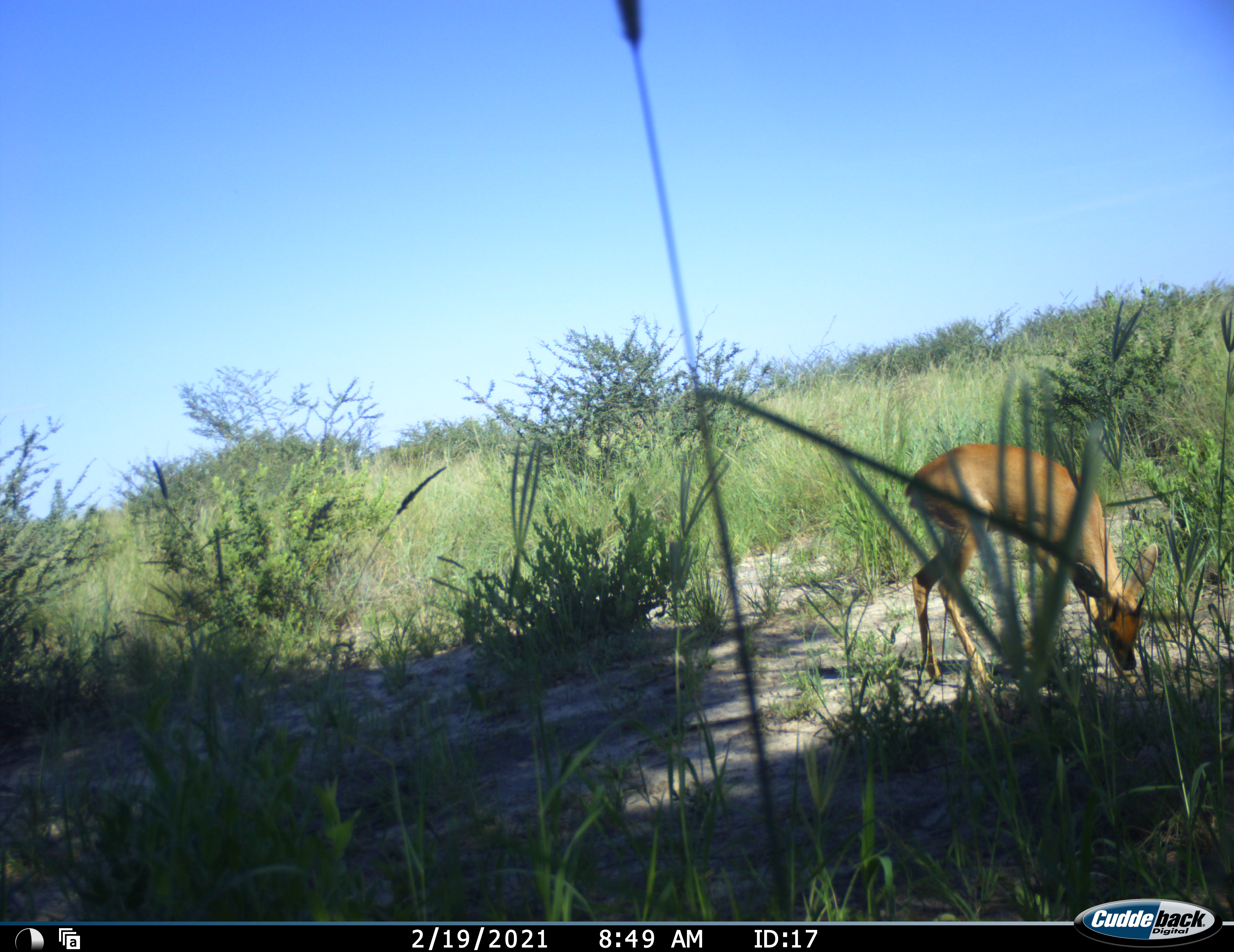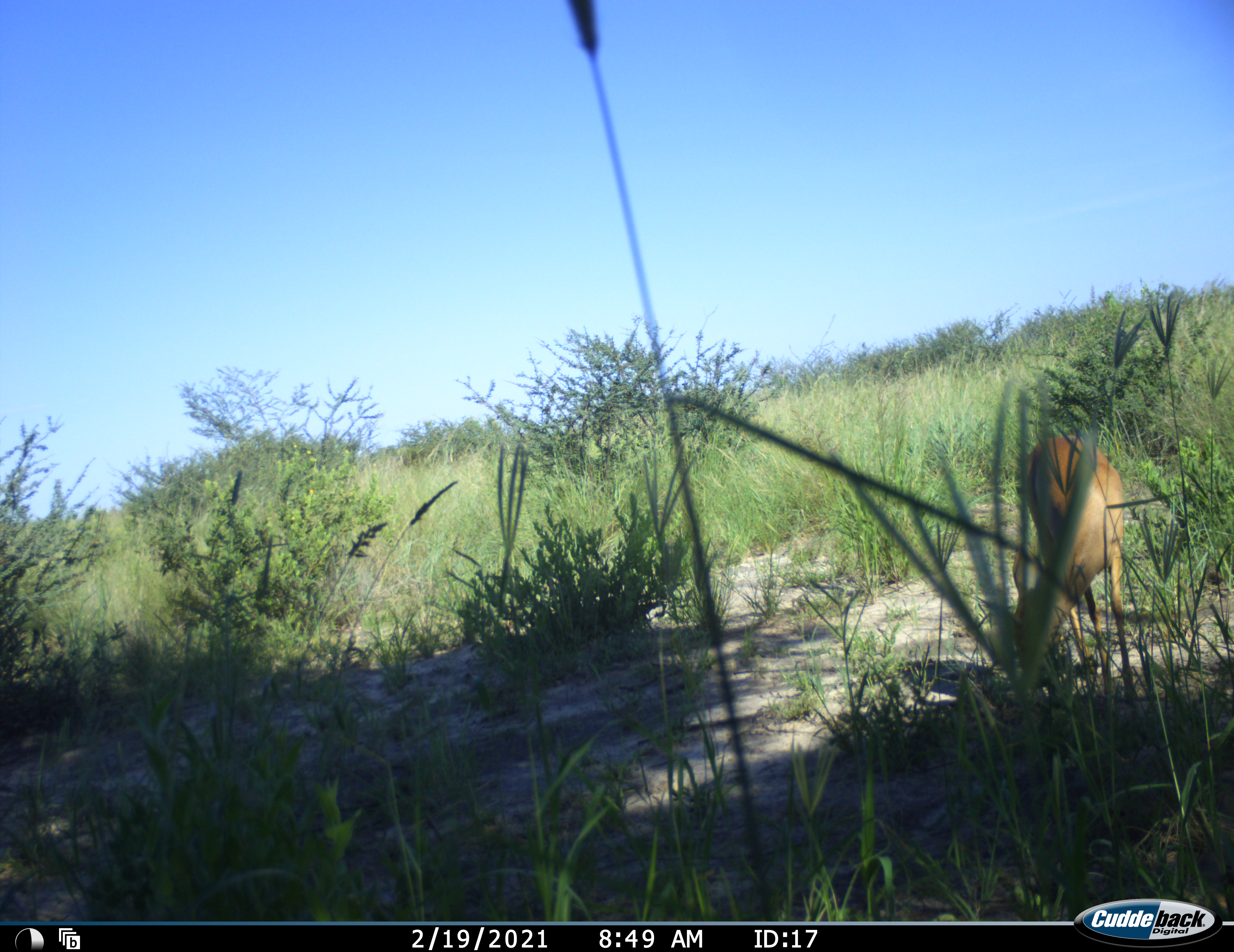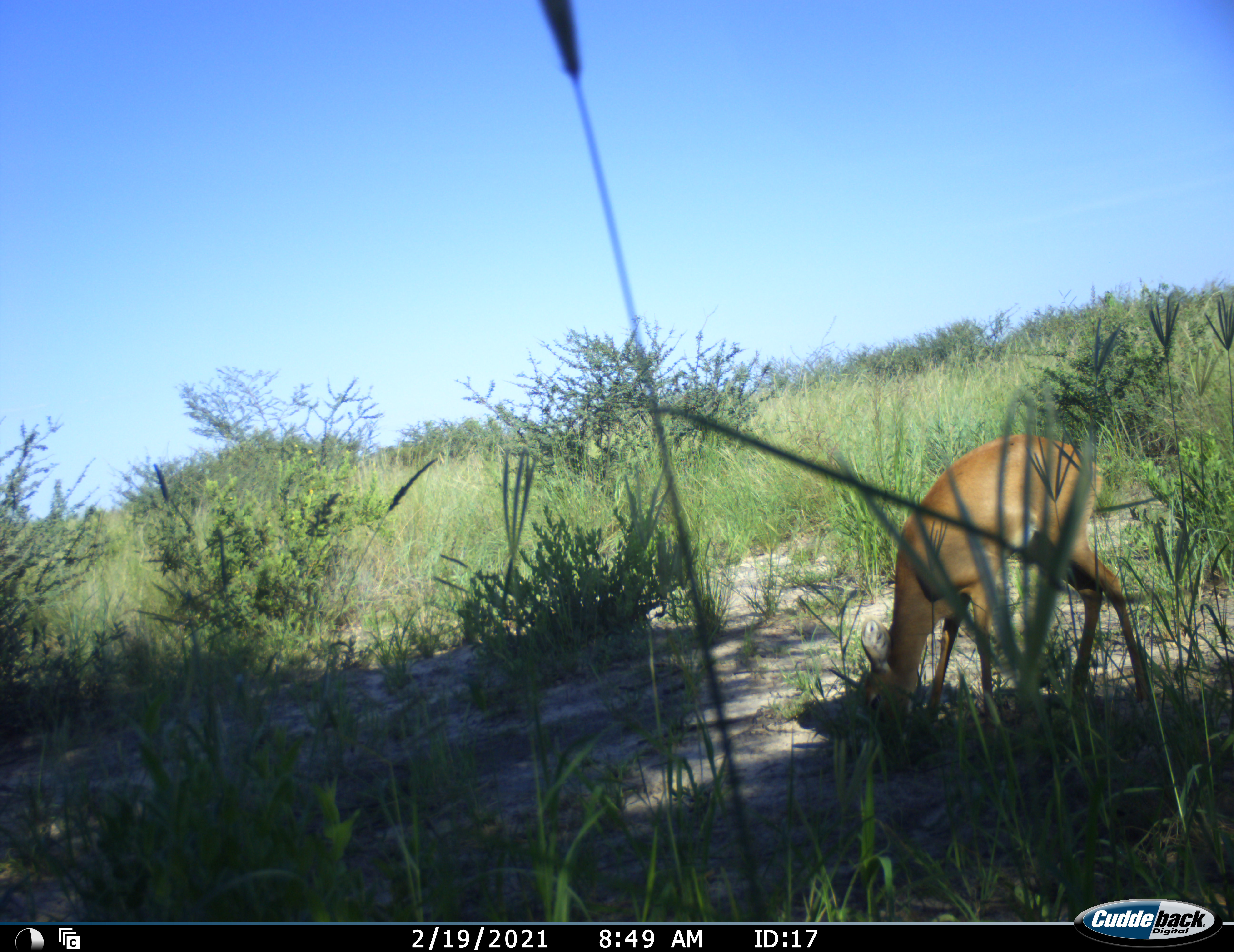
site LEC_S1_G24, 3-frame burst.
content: unidentified animal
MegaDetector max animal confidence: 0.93